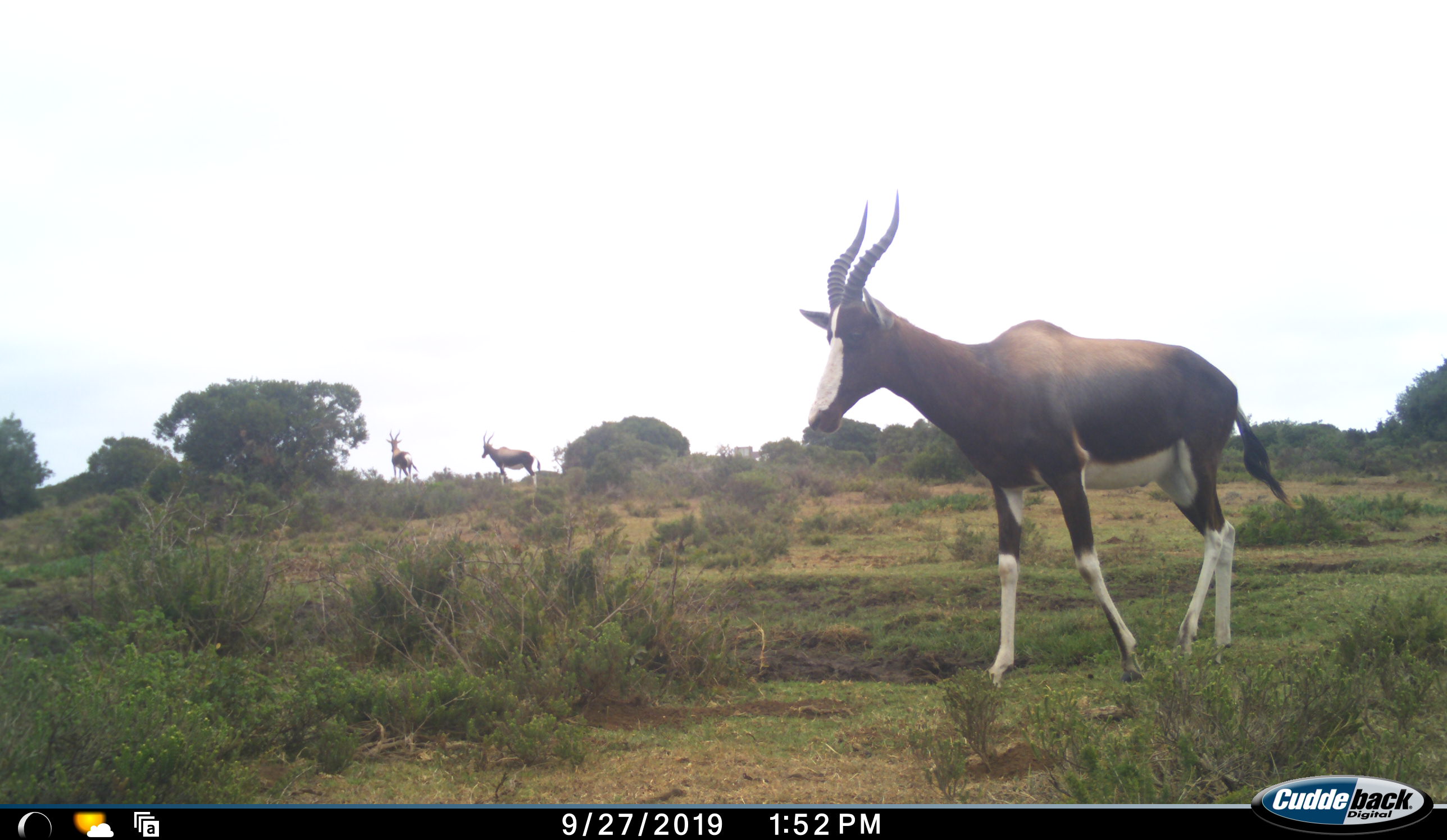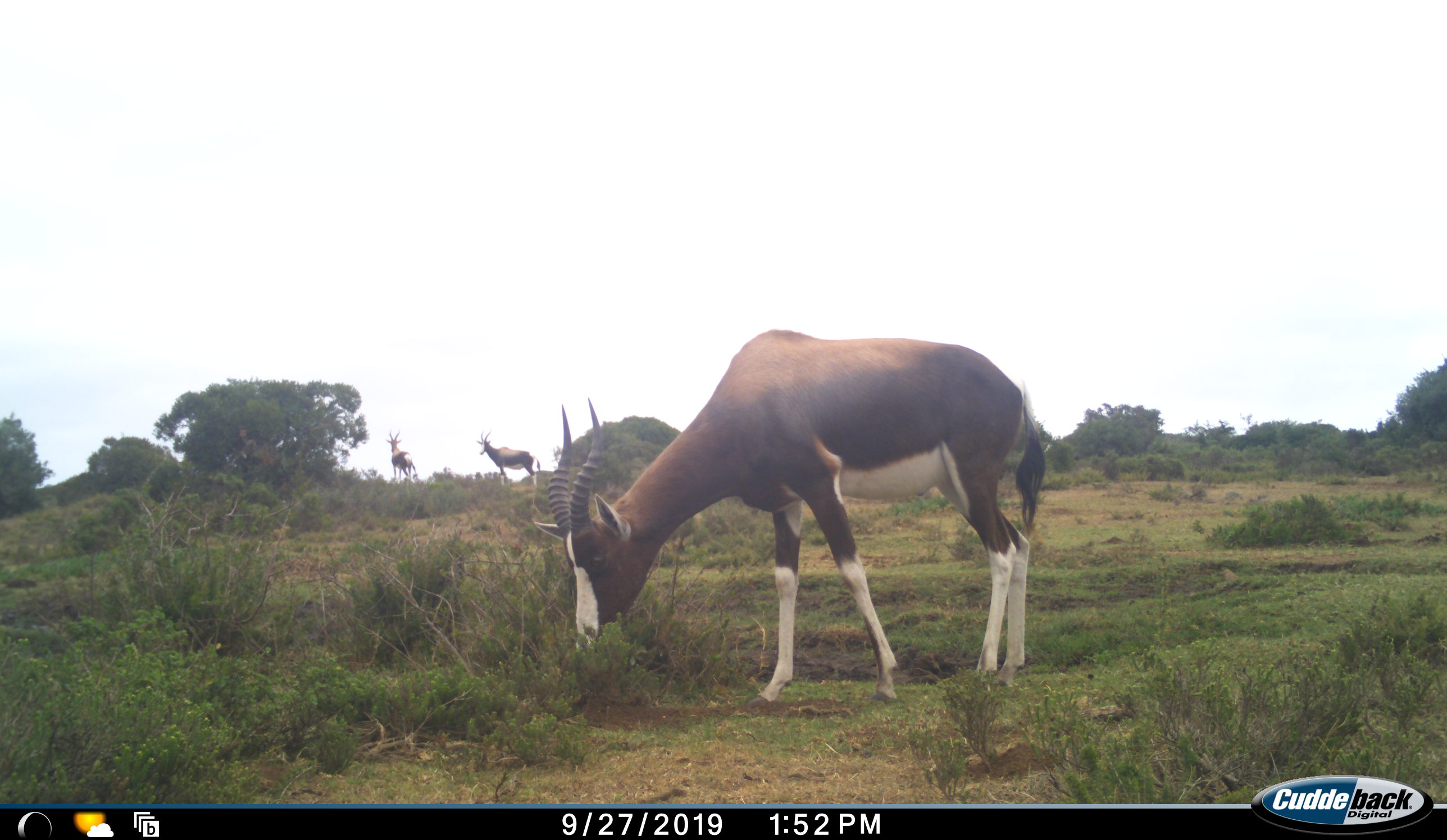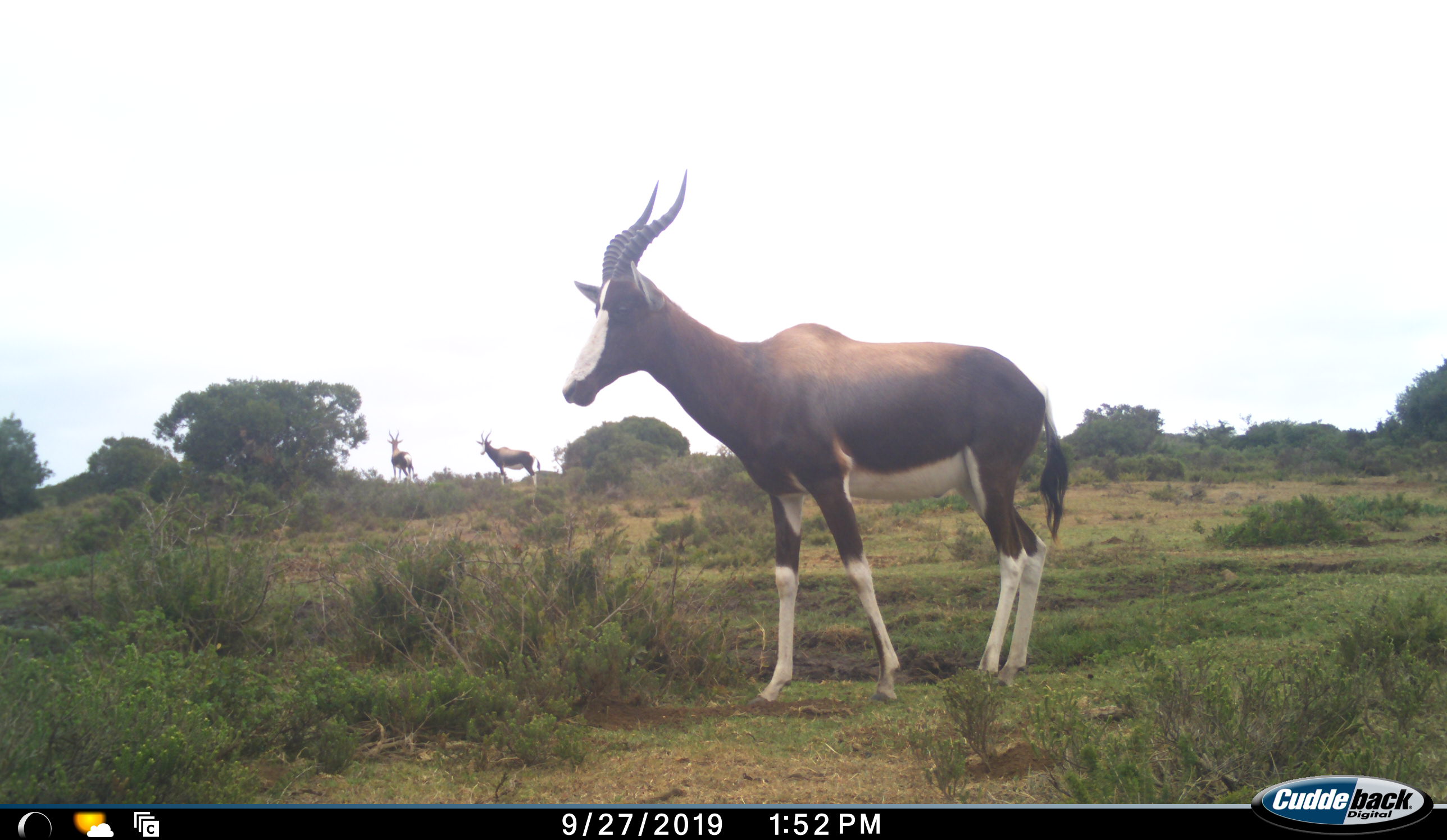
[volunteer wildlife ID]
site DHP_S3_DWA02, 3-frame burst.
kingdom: Animalia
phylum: Chordata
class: Mammalia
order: Artiodactyla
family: Bovidae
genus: Damaliscus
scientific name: Damaliscus pygargus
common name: bontebok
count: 3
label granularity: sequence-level